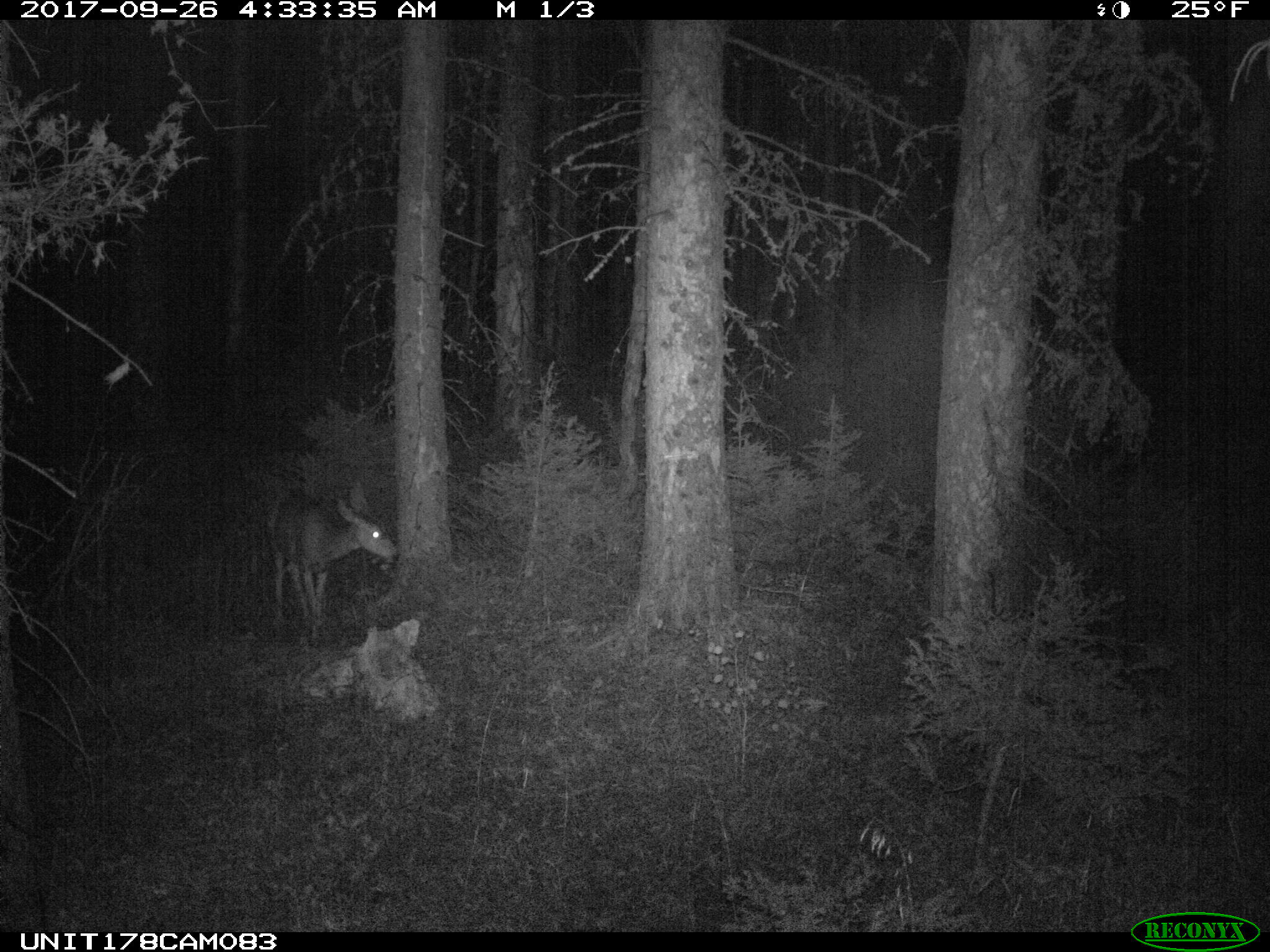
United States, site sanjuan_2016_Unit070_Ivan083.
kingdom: Animalia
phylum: Chordata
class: Mammalia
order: Artiodactyla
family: Cervidae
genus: Odocoileus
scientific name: Odocoileus hemionus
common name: mule deer